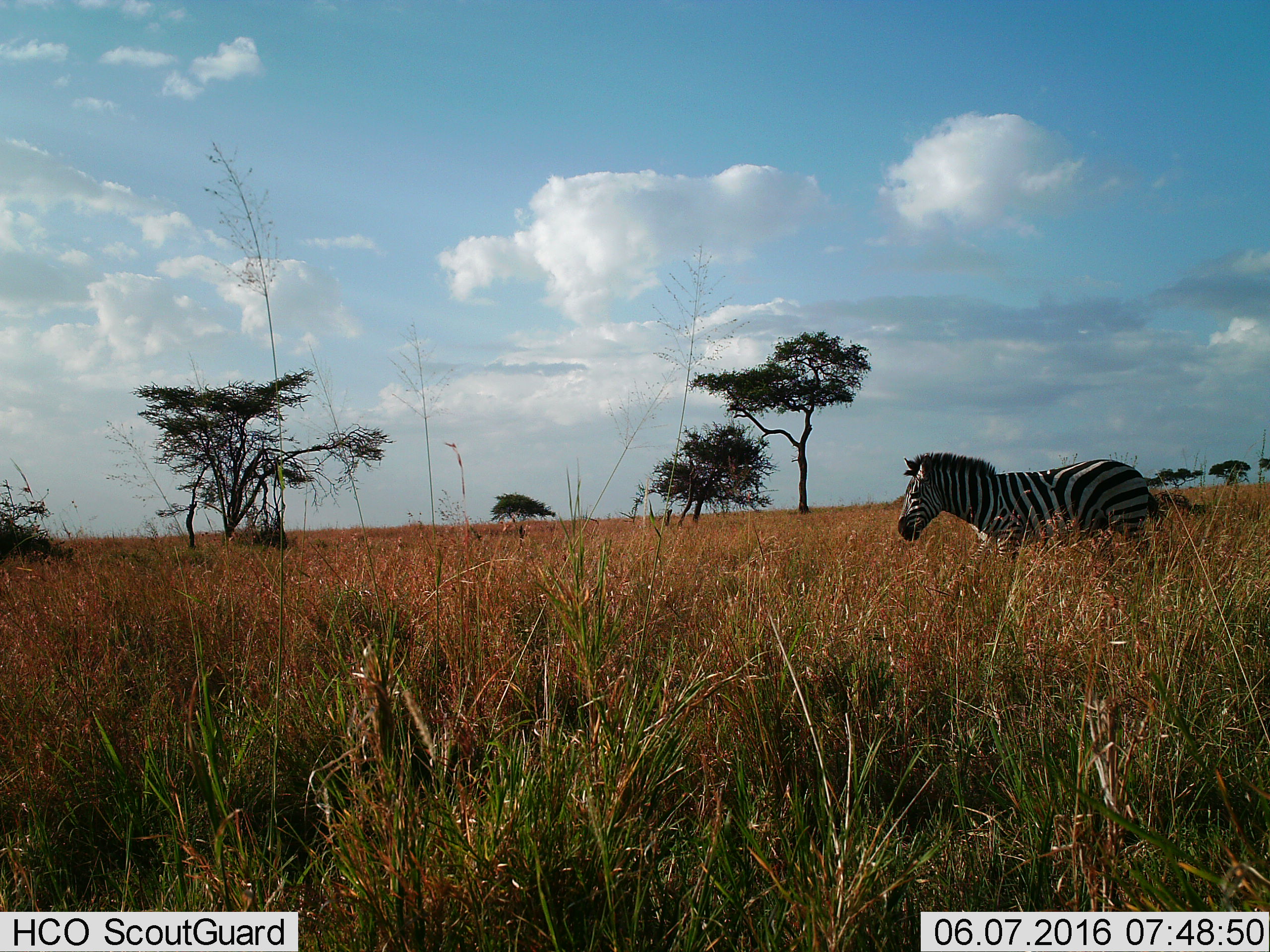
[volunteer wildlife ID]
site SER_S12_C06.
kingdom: Animalia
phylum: Chordata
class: Mammalia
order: Perissodactyla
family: Equidae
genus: Equus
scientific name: Equus quagga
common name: plains zebra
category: zebraplains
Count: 1.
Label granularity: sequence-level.